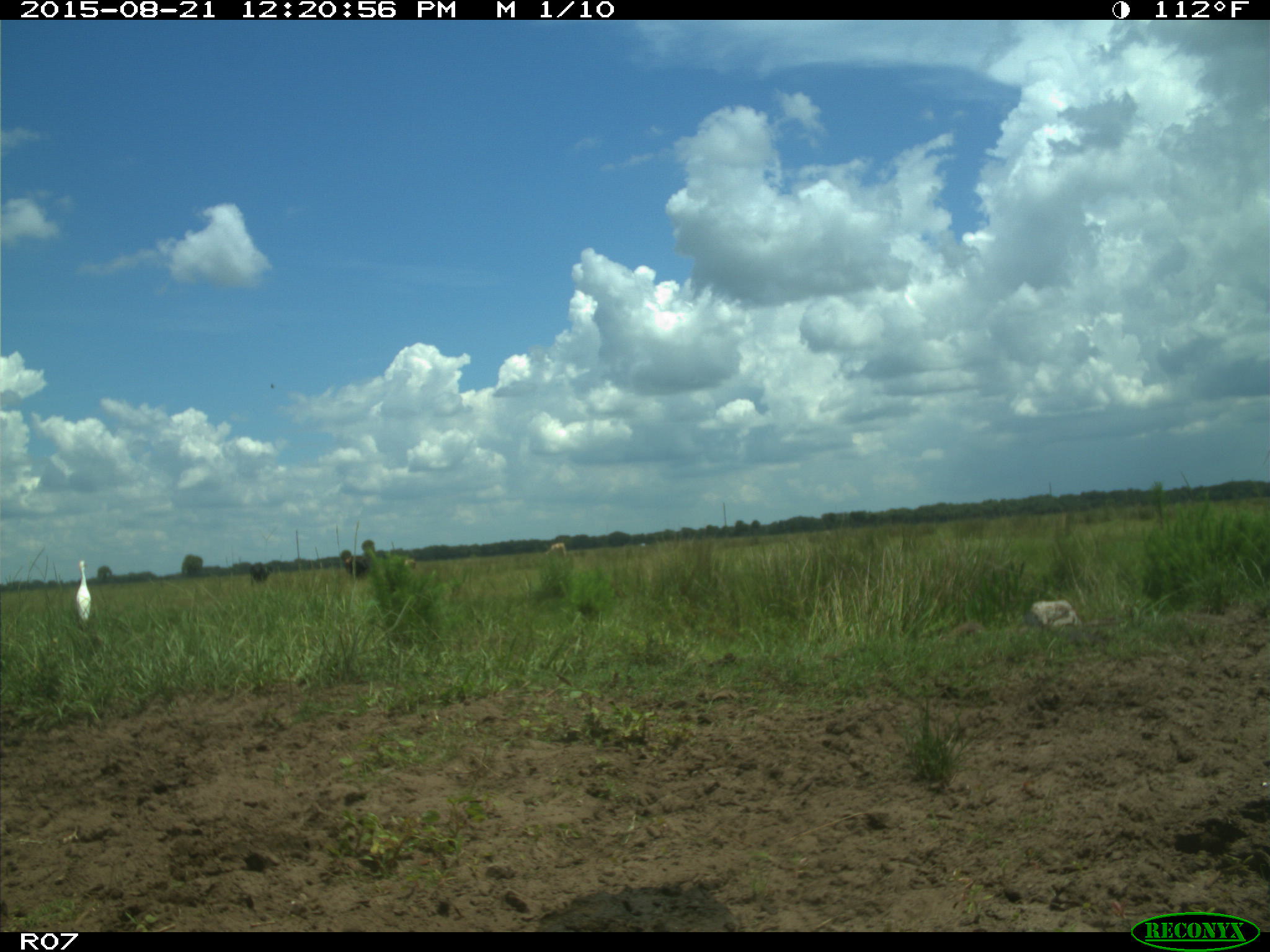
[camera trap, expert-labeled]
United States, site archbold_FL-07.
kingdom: Animalia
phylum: Chordata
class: Mammalia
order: Artiodactyla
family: Bovidae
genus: Bos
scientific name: Bos taurus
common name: domestic cow